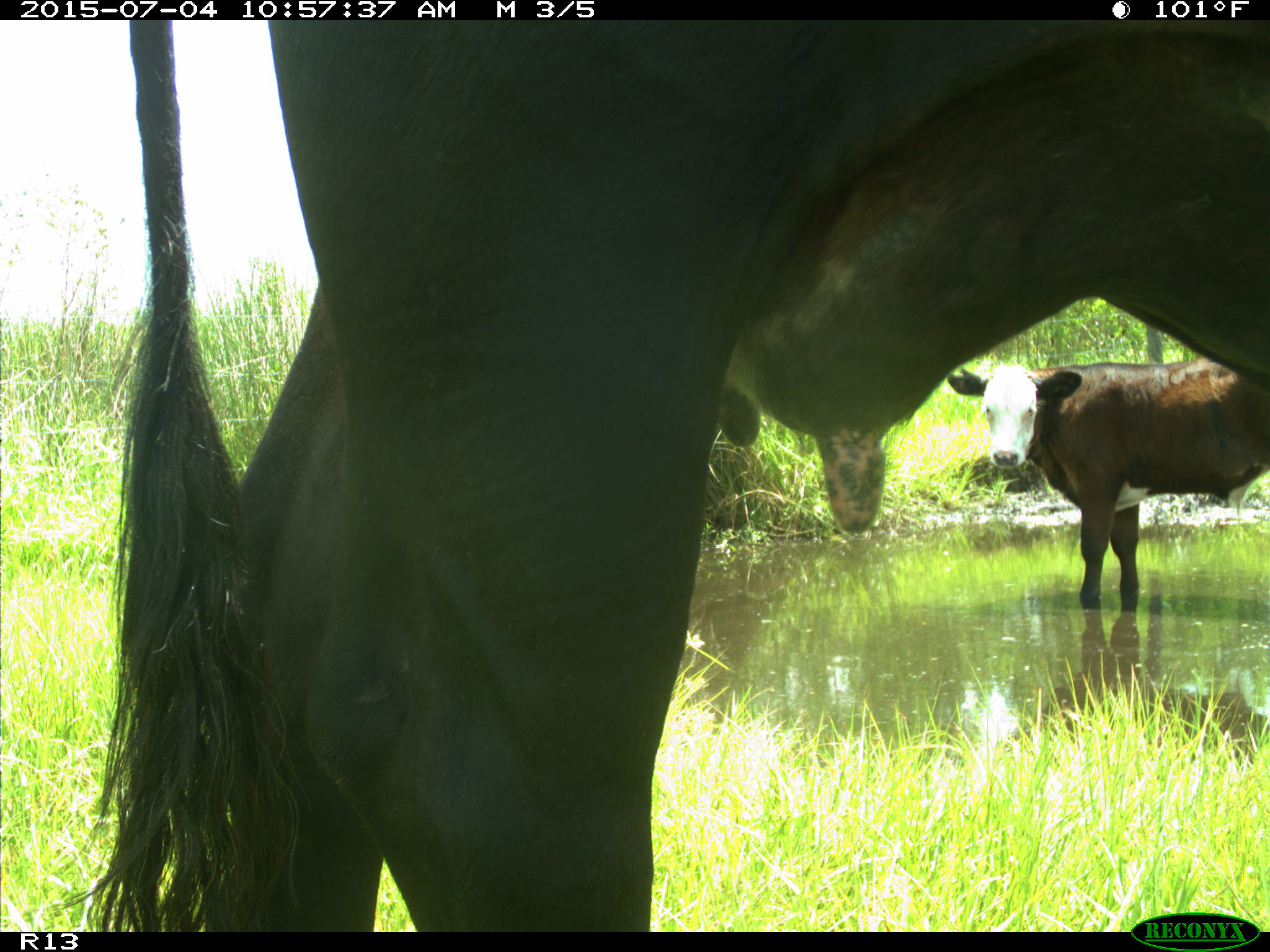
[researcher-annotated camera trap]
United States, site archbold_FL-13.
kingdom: Animalia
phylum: Chordata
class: Mammalia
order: Artiodactyla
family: Bovidae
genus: Bos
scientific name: Bos taurus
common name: domestic cow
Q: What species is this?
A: Bos taurus (domestic cow).